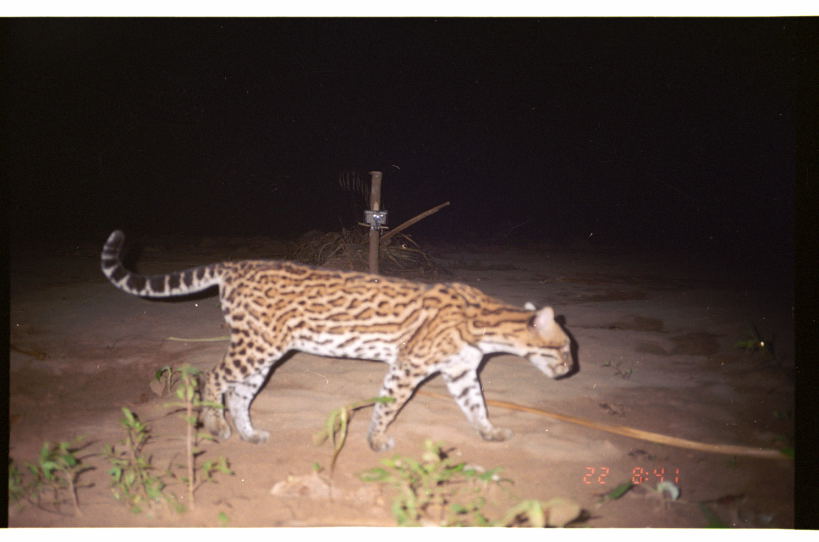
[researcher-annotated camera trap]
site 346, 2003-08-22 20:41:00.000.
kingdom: Animalia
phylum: Chordata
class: Mammalia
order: Carnivora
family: Felidae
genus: Leopardus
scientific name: Leopardus pardalis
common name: ocelot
Leopardus pardalis (ocelot).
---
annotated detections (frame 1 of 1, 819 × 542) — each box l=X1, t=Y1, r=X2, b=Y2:
leopardus pardalis: l=99, t=230, r=573, b=452